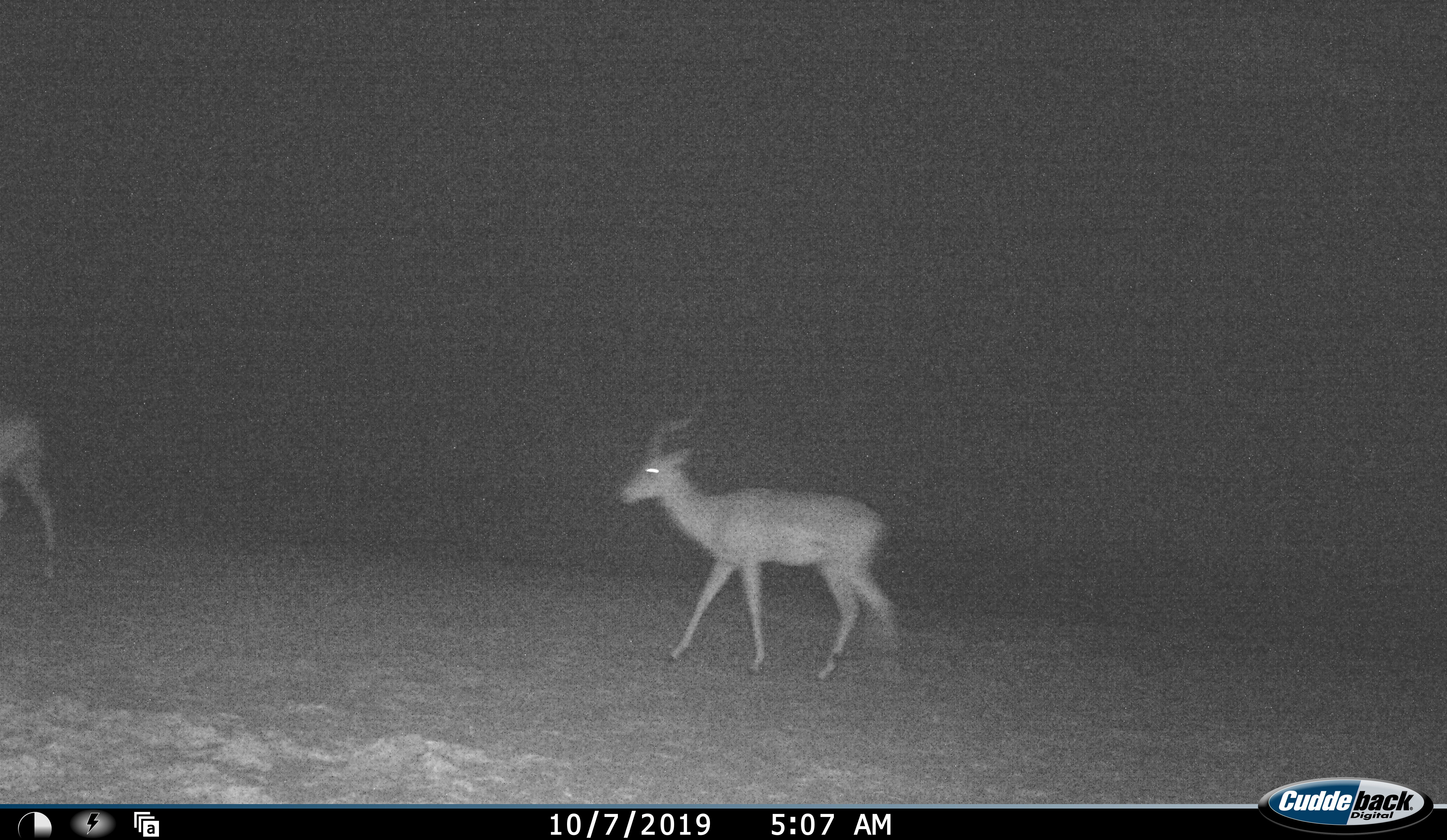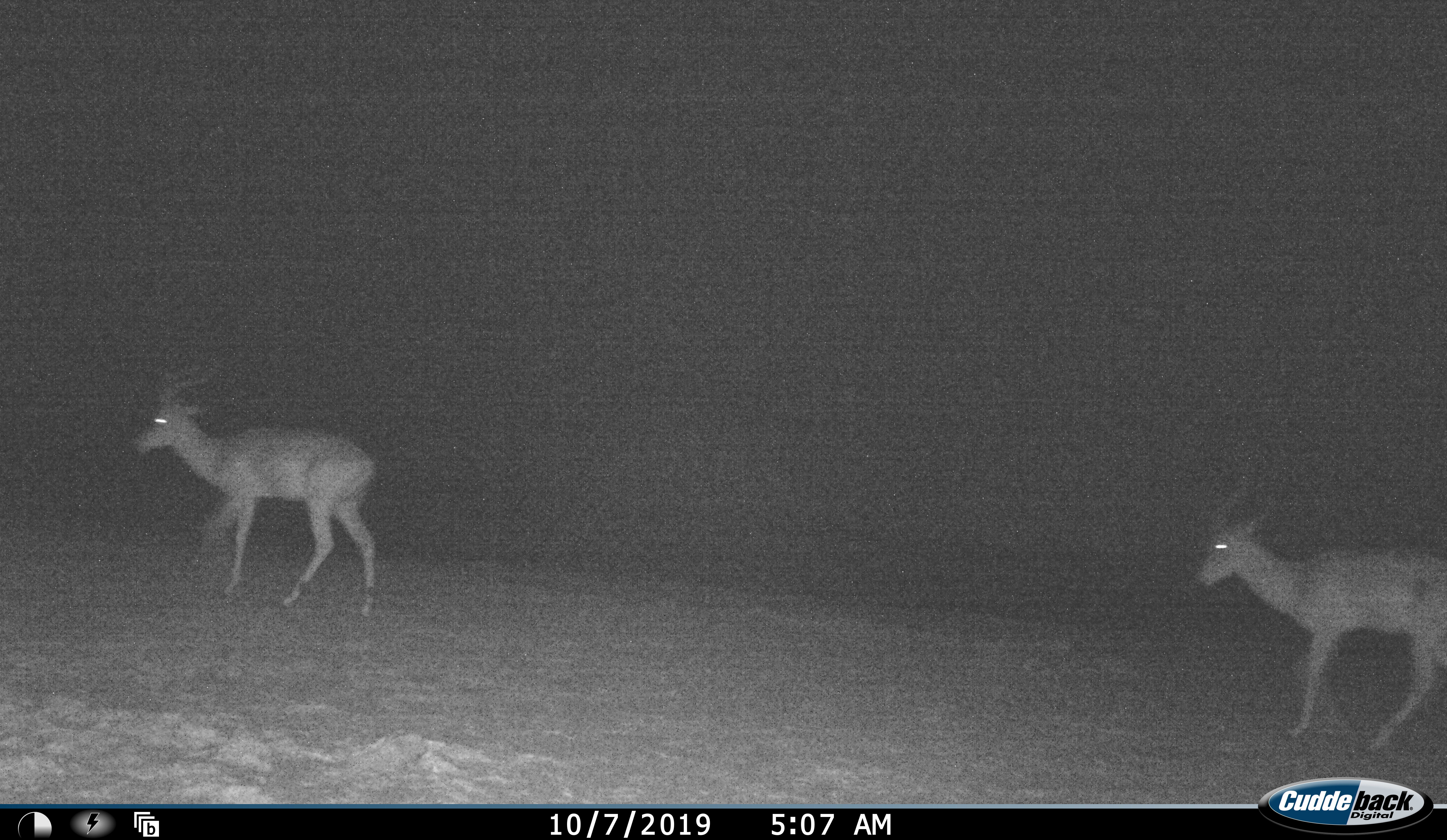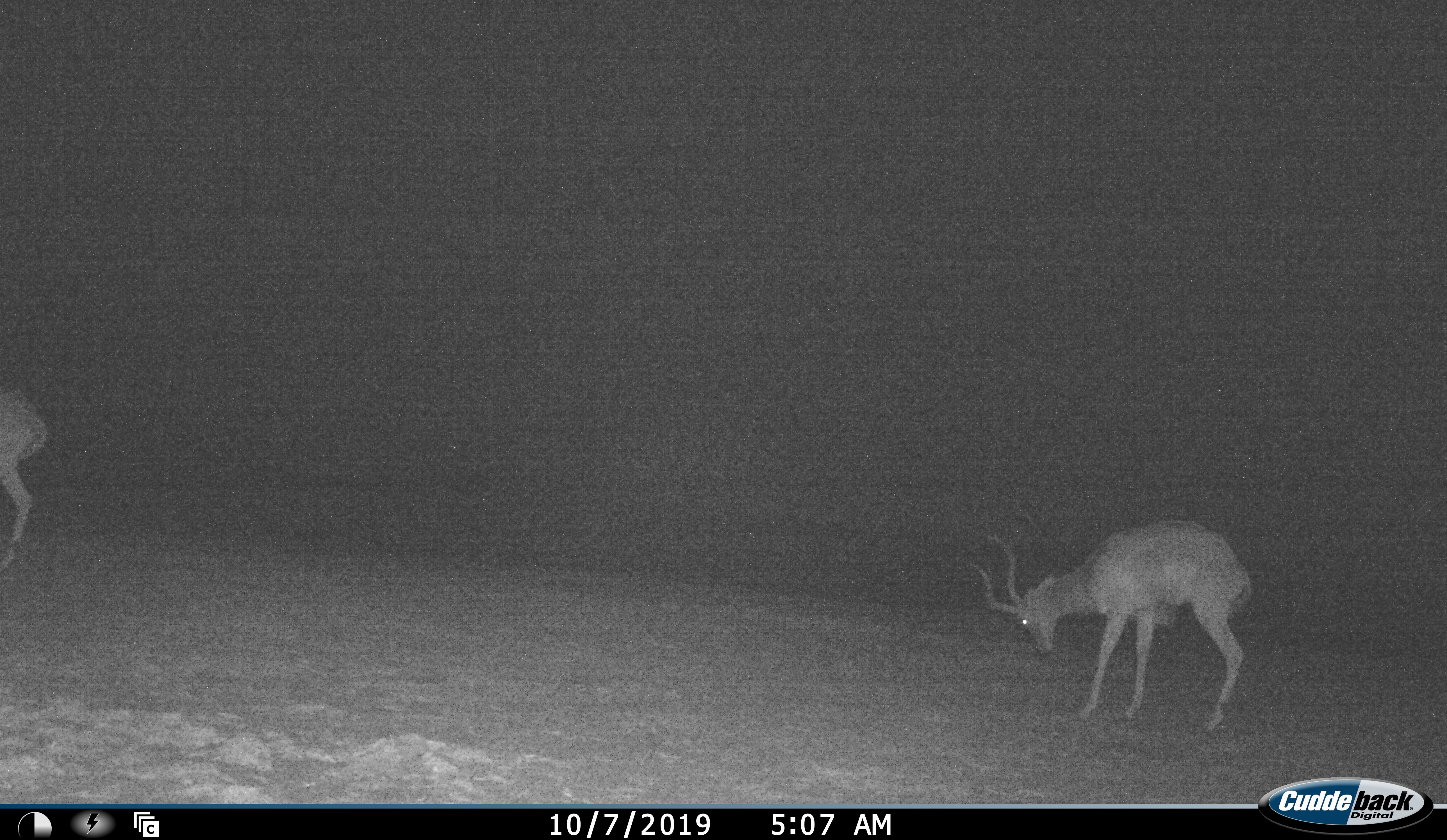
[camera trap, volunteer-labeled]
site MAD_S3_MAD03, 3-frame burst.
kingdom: Animalia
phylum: Chordata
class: Mammalia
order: Artiodactyla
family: Bovidae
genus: Aepyceros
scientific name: Aepyceros melampus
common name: impala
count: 3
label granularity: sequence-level